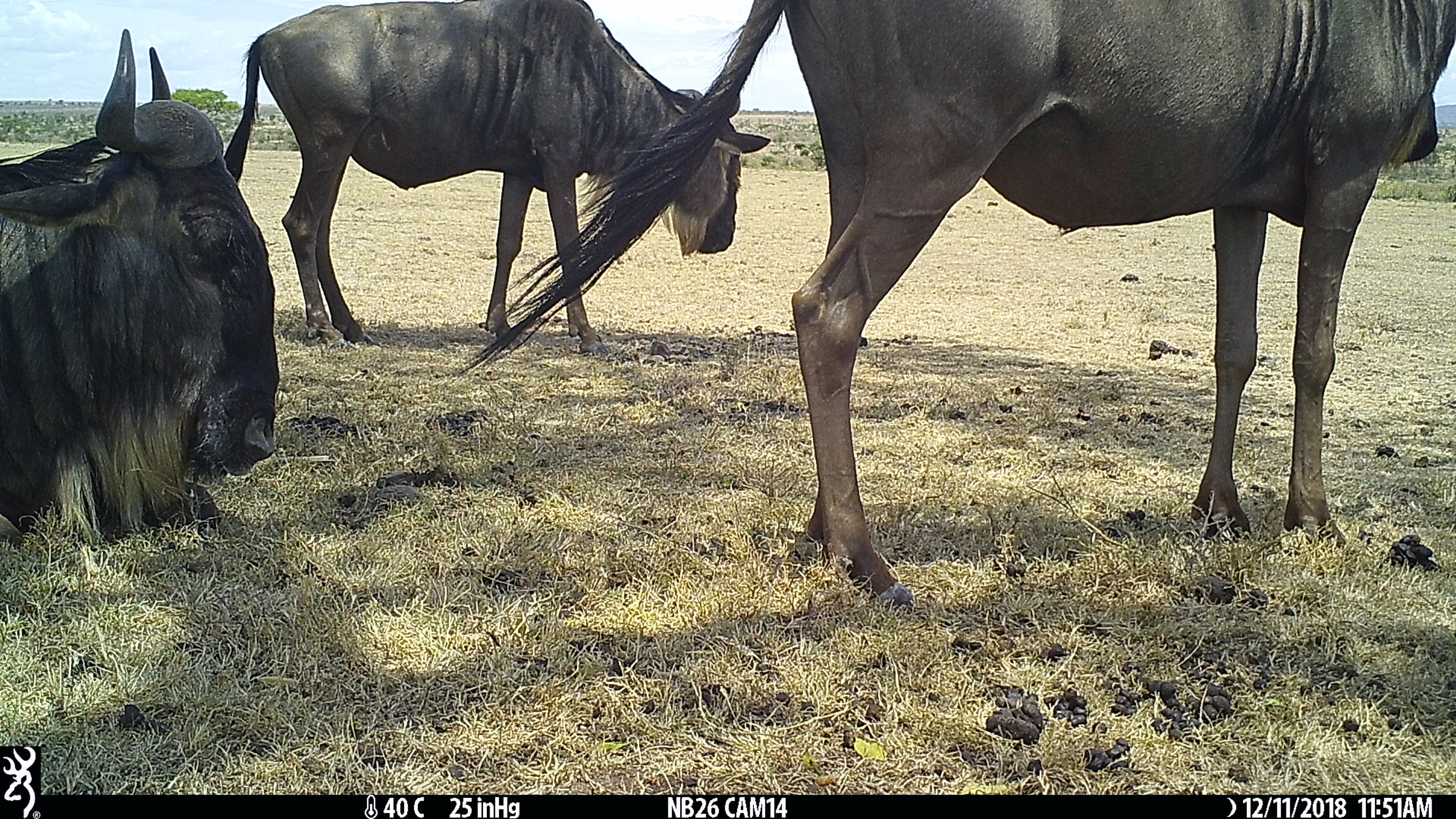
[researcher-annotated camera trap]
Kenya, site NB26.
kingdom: Animalia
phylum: Chordata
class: Mammalia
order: Artiodactyla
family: Bovidae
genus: Connochaetes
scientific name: Connochaetes taurinus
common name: blue wildebeest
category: wildebeest